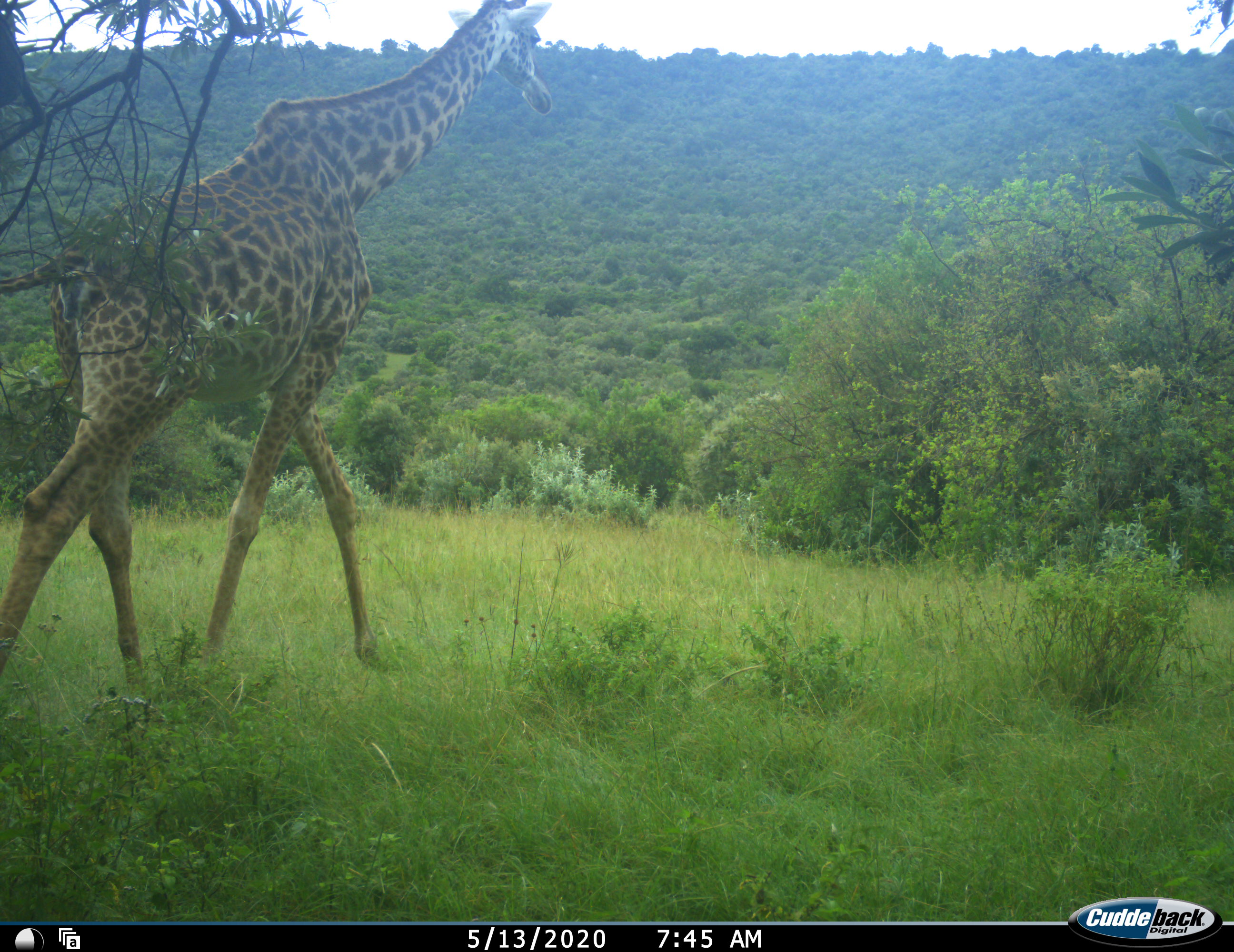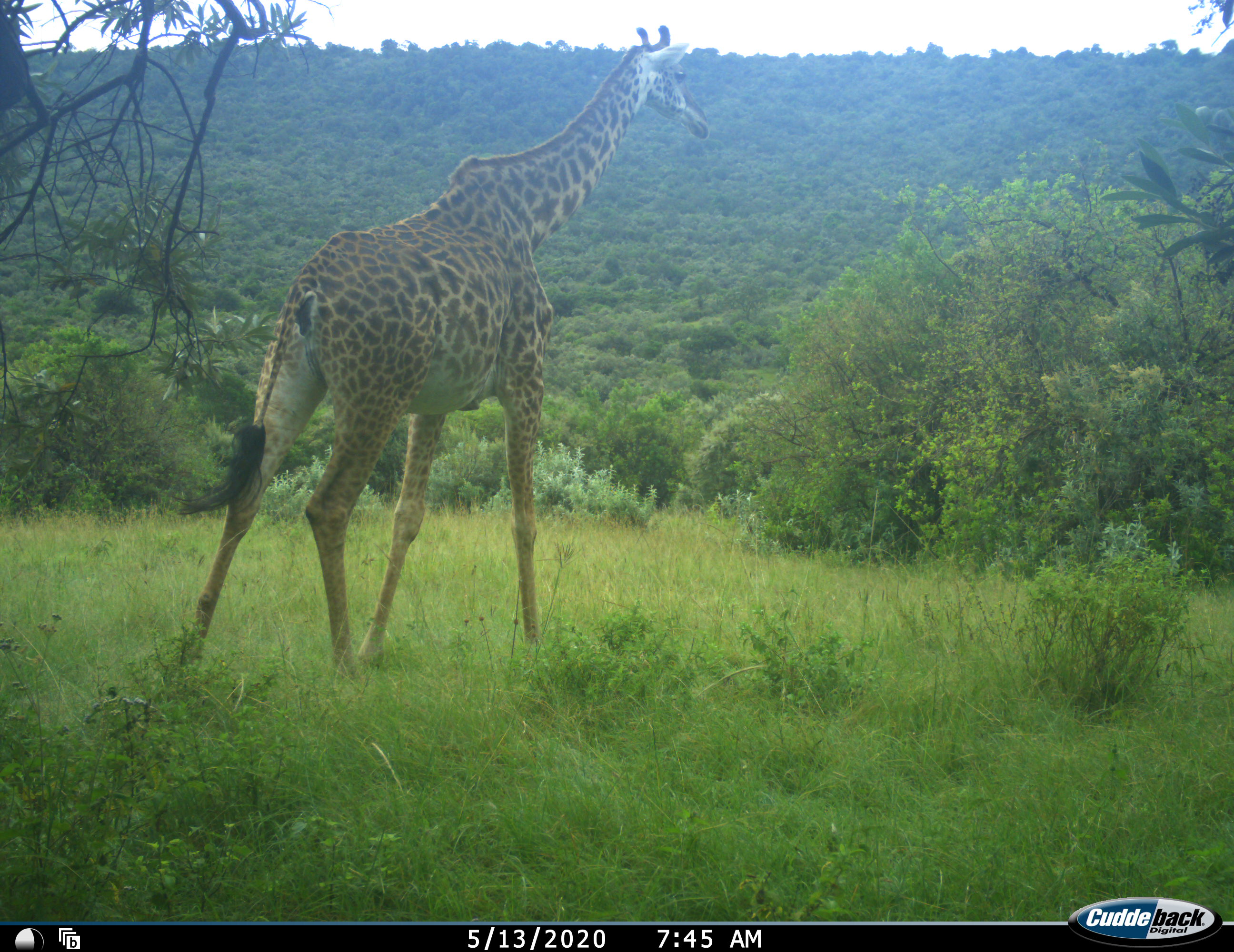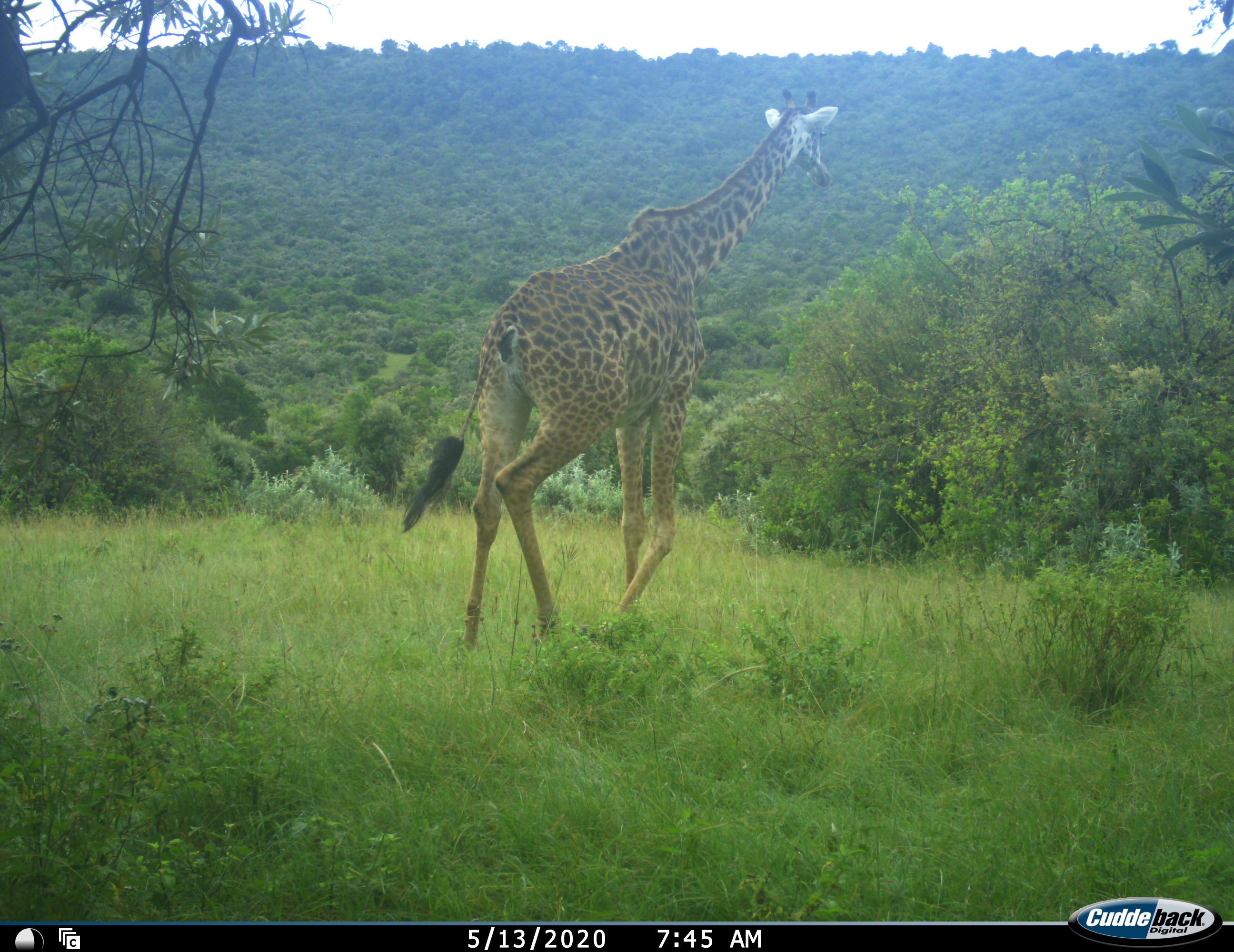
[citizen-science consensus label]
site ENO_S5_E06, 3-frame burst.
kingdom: Animalia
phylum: Chordata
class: Mammalia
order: Artiodactyla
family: Giraffidae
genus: Giraffa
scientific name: Giraffa camelopardalis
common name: giraffe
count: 1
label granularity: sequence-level